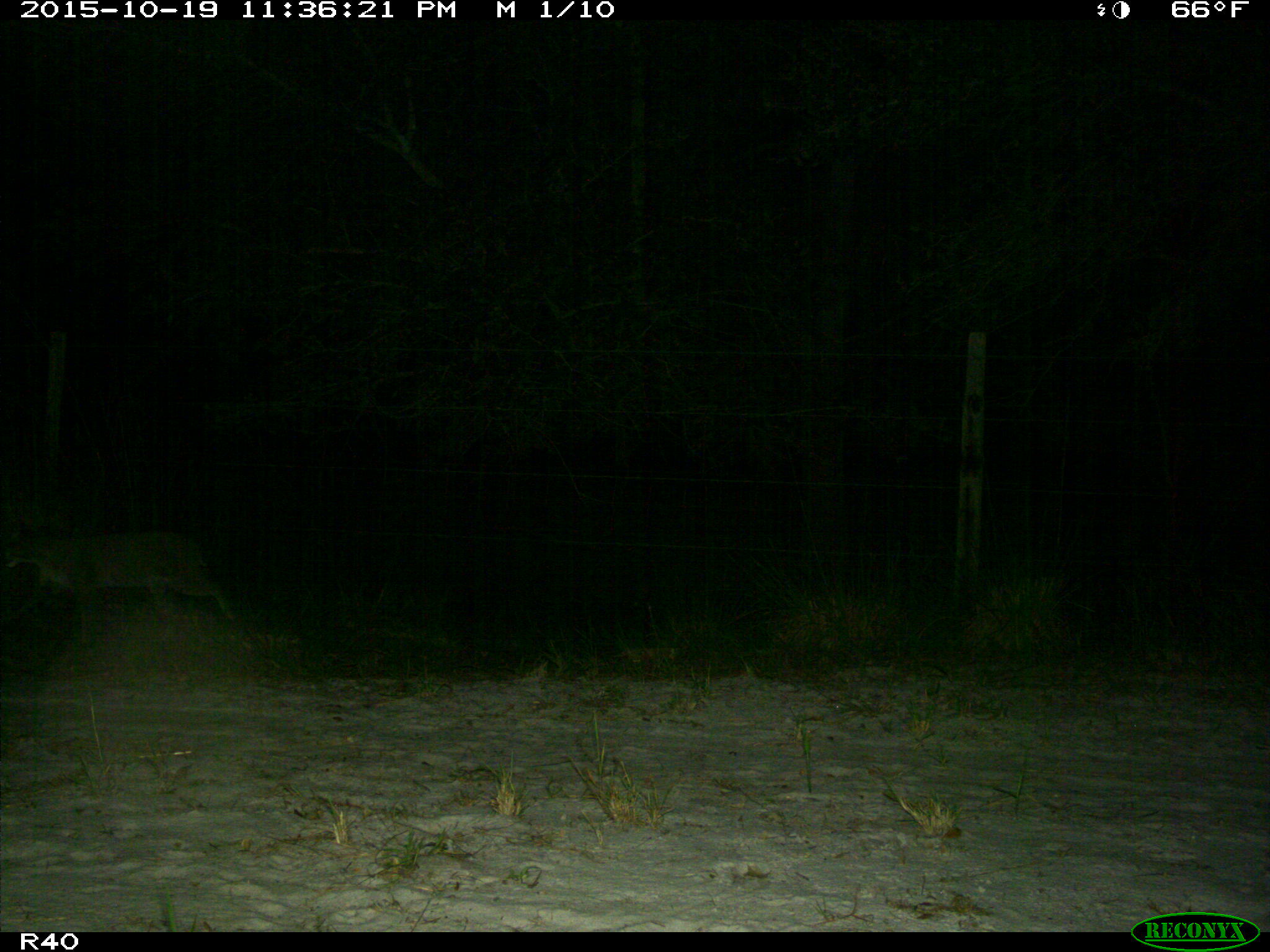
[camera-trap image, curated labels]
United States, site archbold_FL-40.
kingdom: Animalia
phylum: Chordata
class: Mammalia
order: Carnivora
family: Felidae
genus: Lynx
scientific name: Lynx rufus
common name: bobcat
Lynx rufus (bobcat).